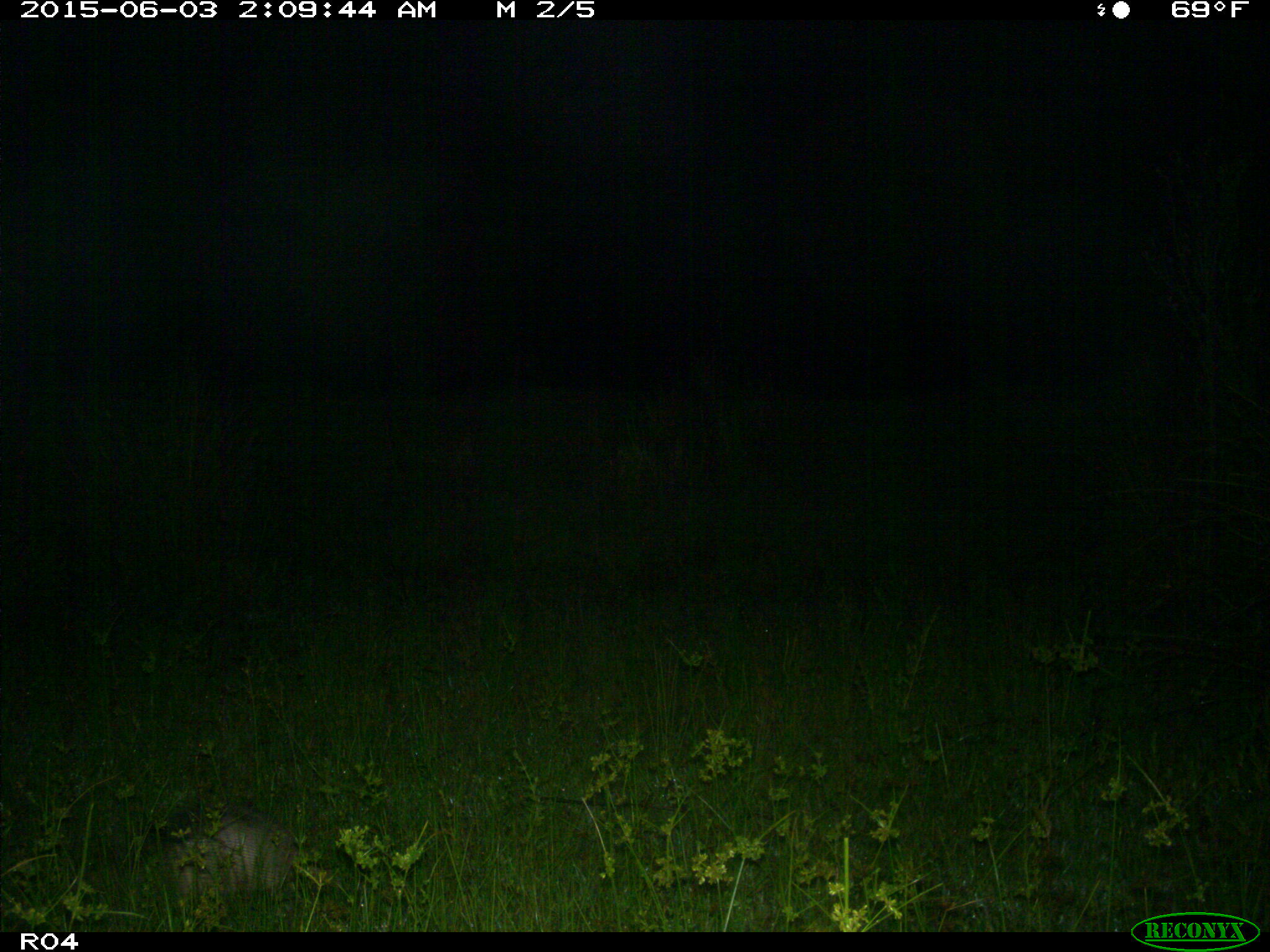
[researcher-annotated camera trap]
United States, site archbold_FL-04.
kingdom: Animalia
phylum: Chordata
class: Mammalia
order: Cingulata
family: Dasypodidae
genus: Dasypus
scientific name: Dasypus novemcinctus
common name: nine-banded armadillo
Dasypus novemcinctus (nine-banded armadillo).